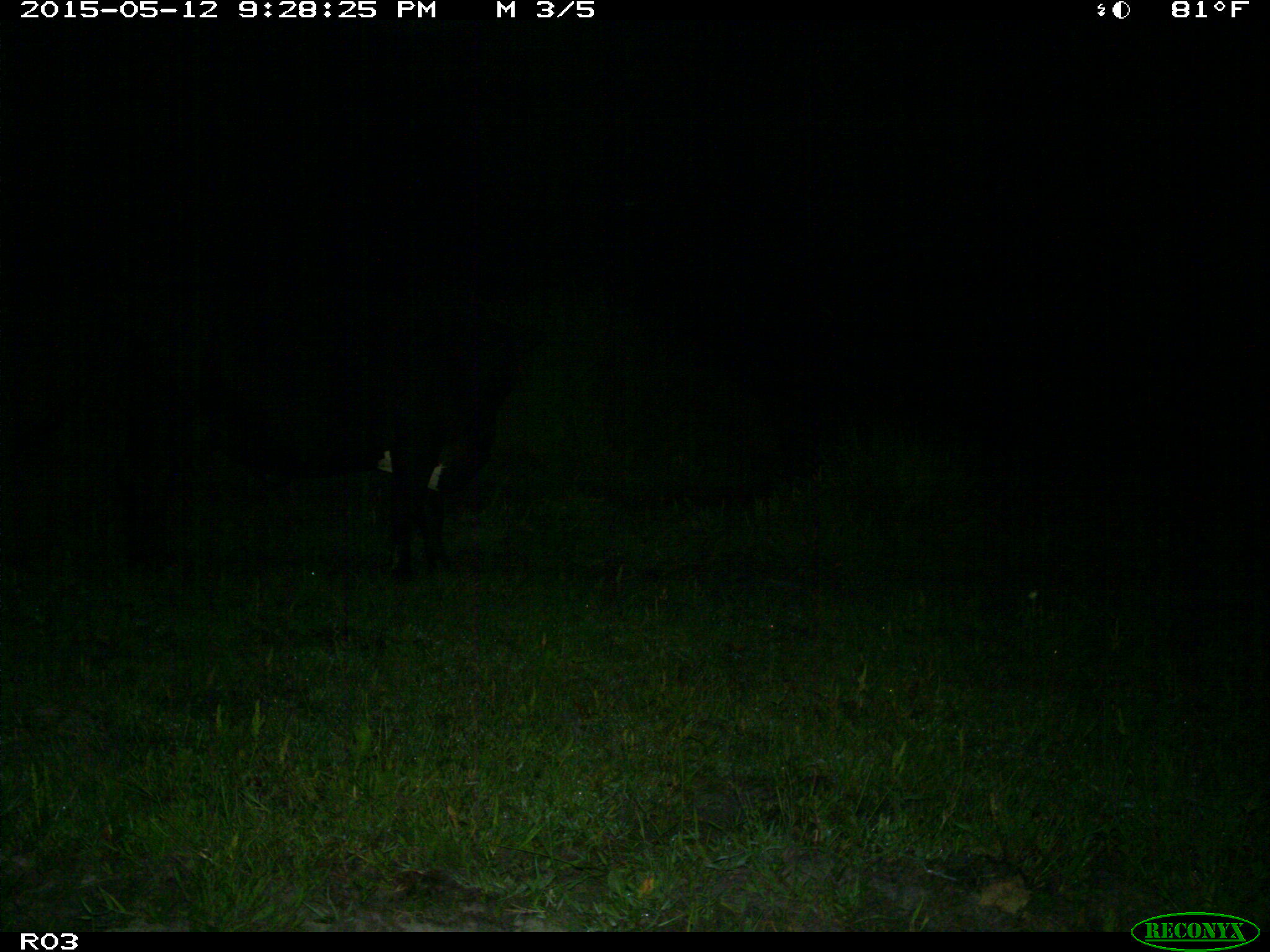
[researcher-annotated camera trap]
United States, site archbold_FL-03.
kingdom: Animalia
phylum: Chordata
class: Mammalia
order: Artiodactyla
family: Bovidae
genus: Bos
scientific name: Bos taurus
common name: domestic cow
Bos taurus (domestic cow).